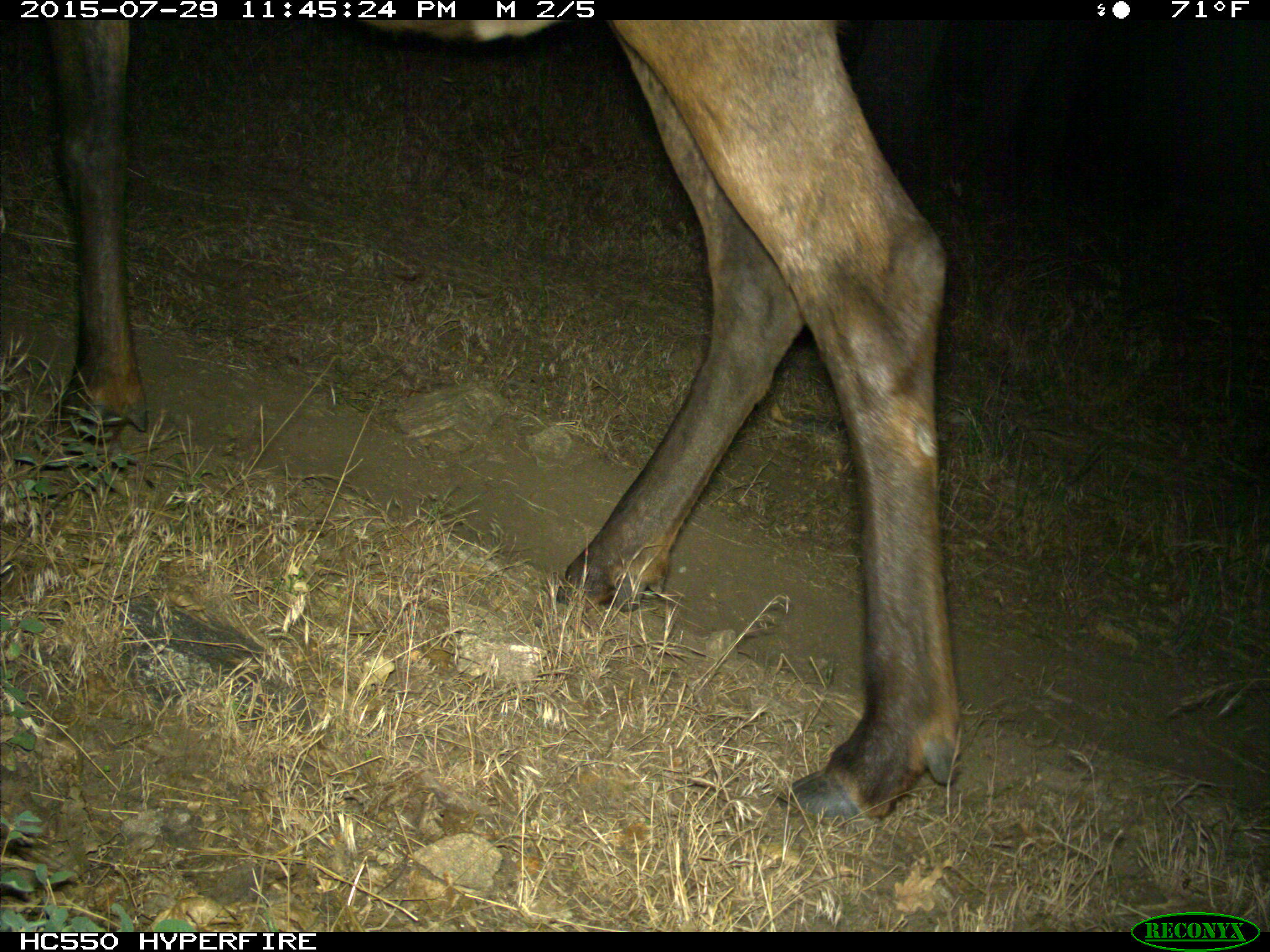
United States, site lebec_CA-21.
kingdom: Animalia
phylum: Chordata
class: Mammalia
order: Artiodactyla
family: Cervidae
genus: Cervus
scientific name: Cervus canadensis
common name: elk